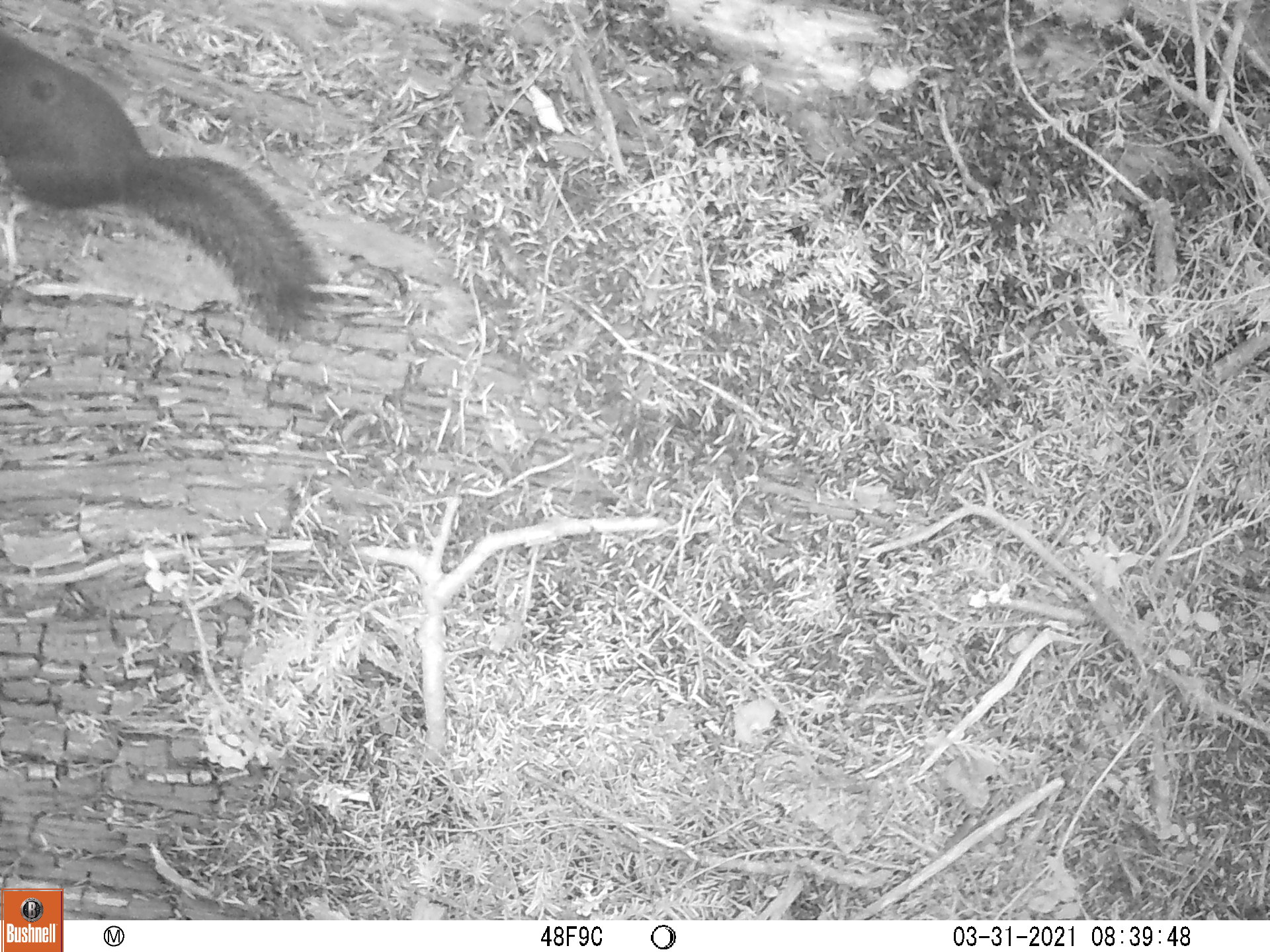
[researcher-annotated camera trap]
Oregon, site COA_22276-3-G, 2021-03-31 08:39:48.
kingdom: Animalia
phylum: Chordata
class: Mammalia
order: Rodentia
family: Sciuridae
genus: Tamiasciurus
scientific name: Tamiasciurus douglasii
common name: douglas squirrel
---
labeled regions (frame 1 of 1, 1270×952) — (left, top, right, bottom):
douglas squirrel: (0, 9, 362, 381)